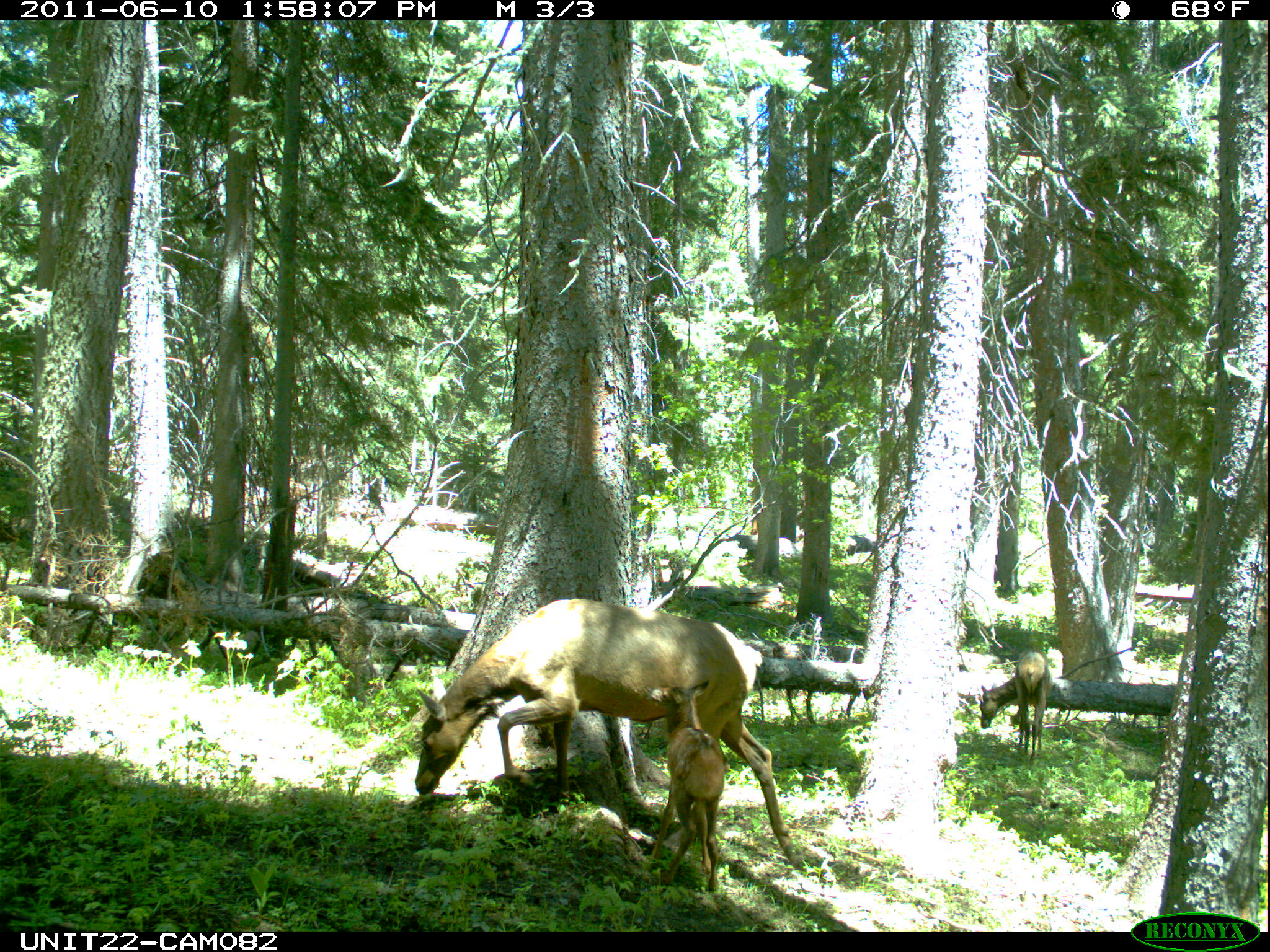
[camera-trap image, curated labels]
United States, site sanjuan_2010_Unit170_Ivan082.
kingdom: Animalia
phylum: Chordata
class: Mammalia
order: Artiodactyla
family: Cervidae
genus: Cervus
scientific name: Cervus elaphus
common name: red deer